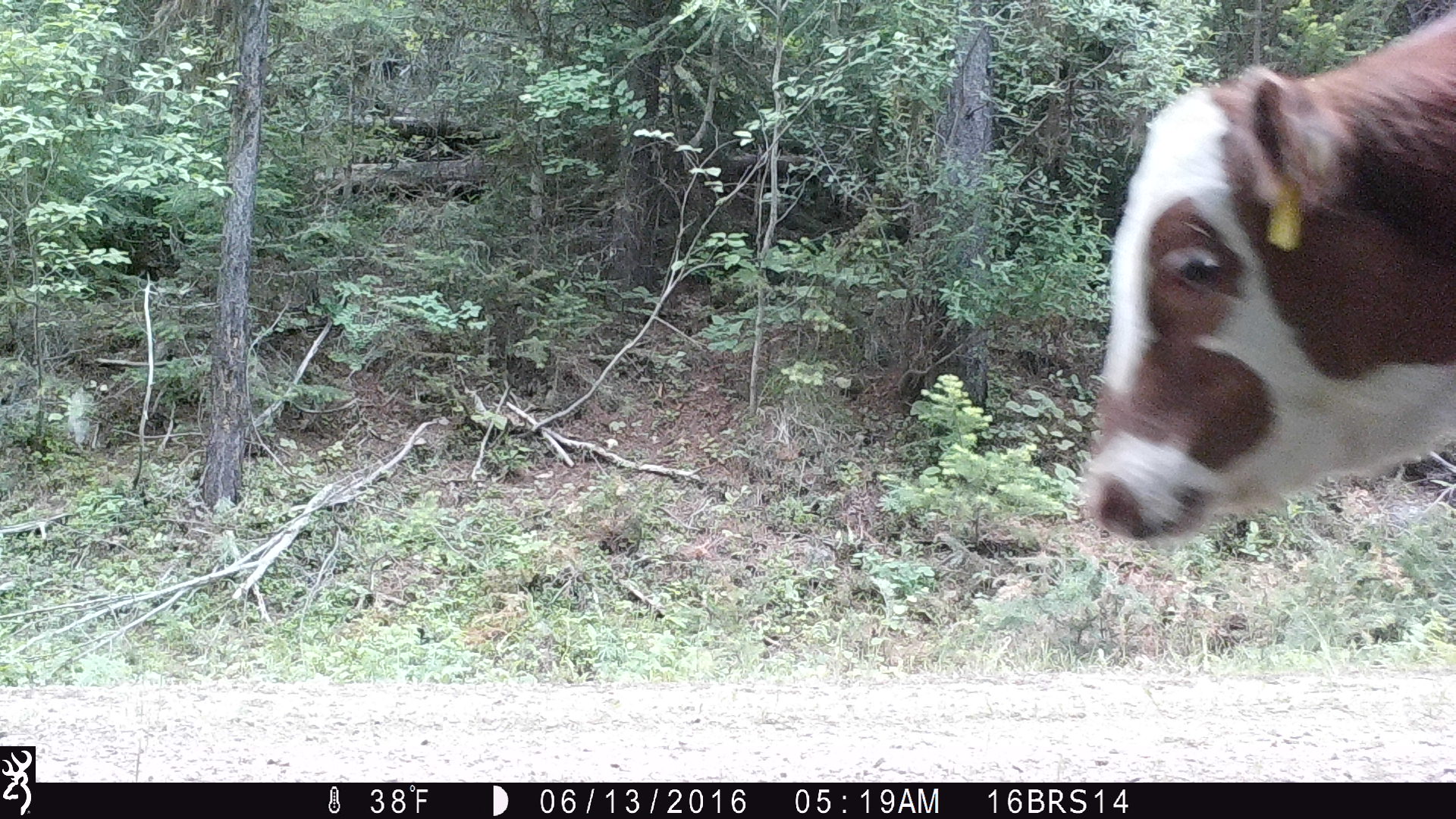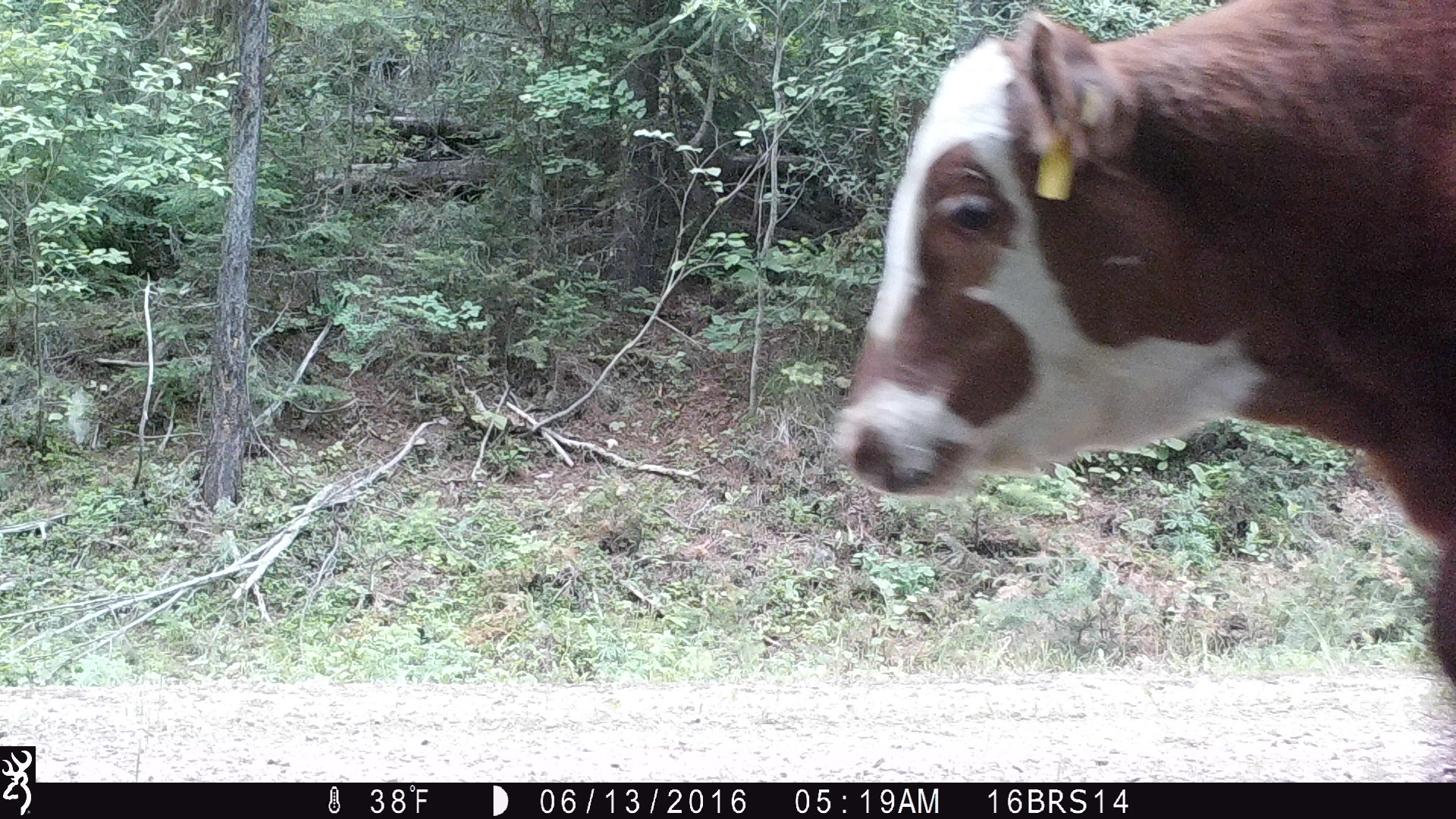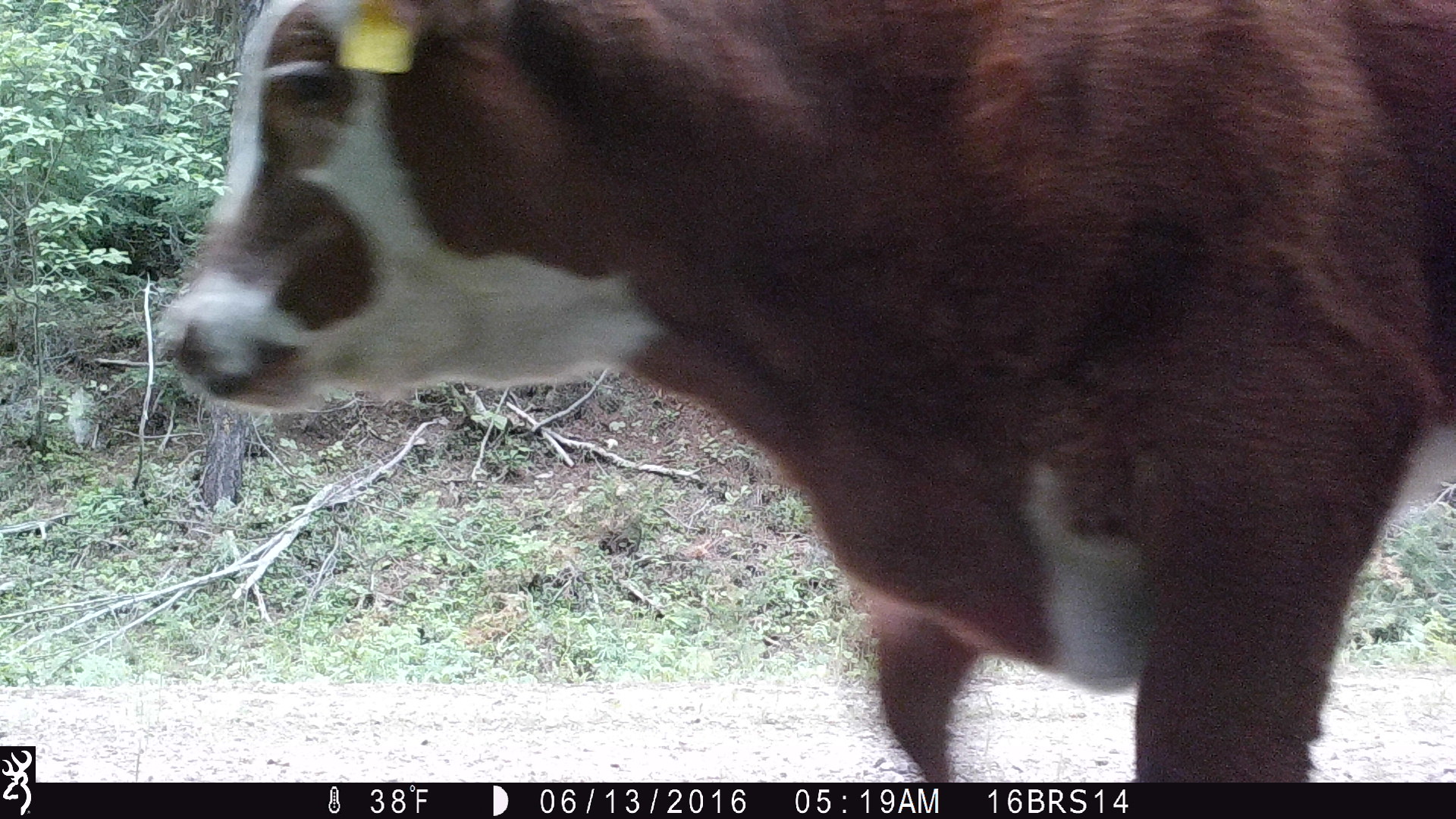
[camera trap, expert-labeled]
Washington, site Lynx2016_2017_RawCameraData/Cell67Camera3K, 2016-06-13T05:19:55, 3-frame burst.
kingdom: Animalia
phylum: Chordata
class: Mammalia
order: Artiodactyla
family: Bovidae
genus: Bos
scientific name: Bos taurus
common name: domestic cattle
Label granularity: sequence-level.